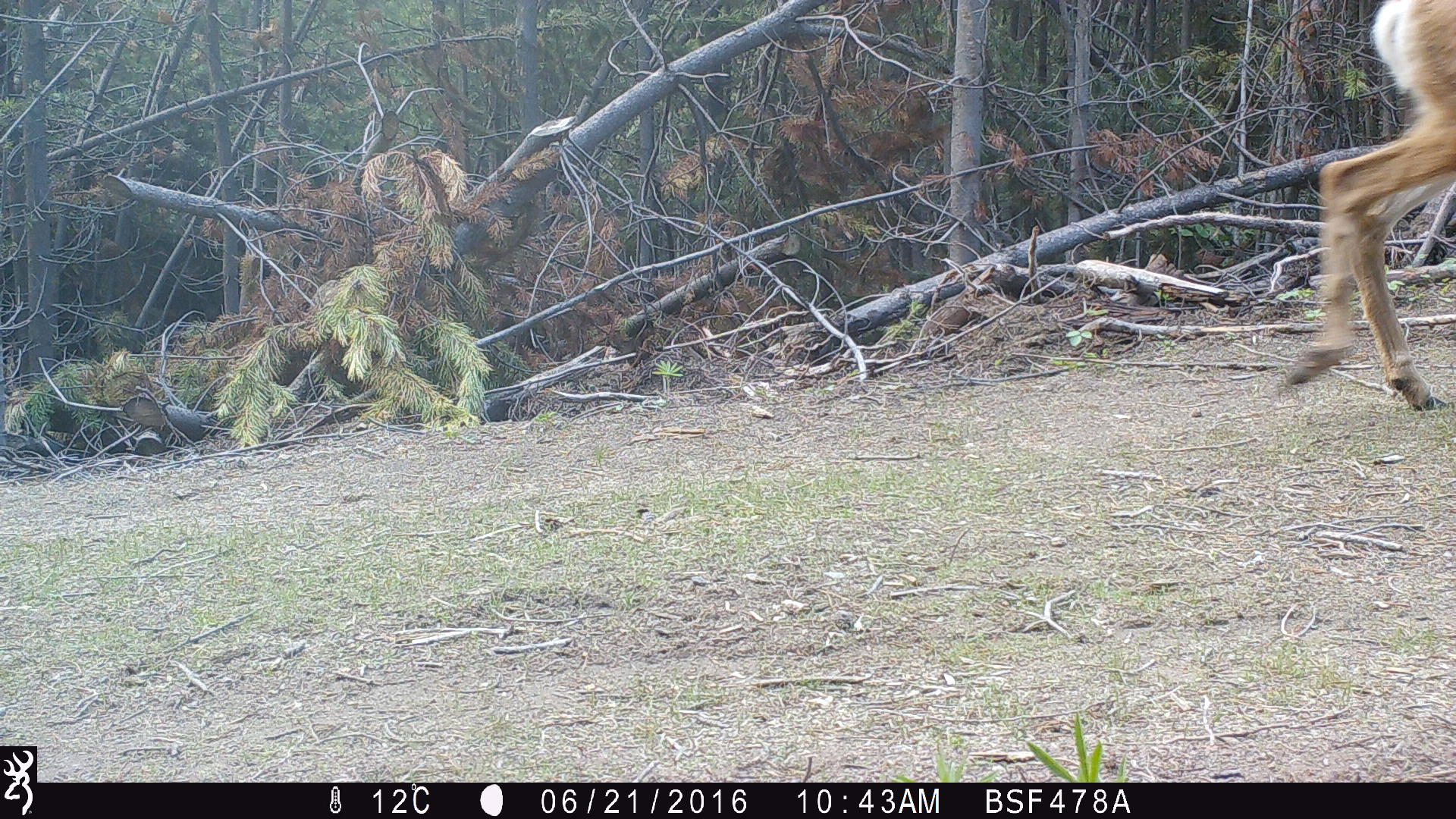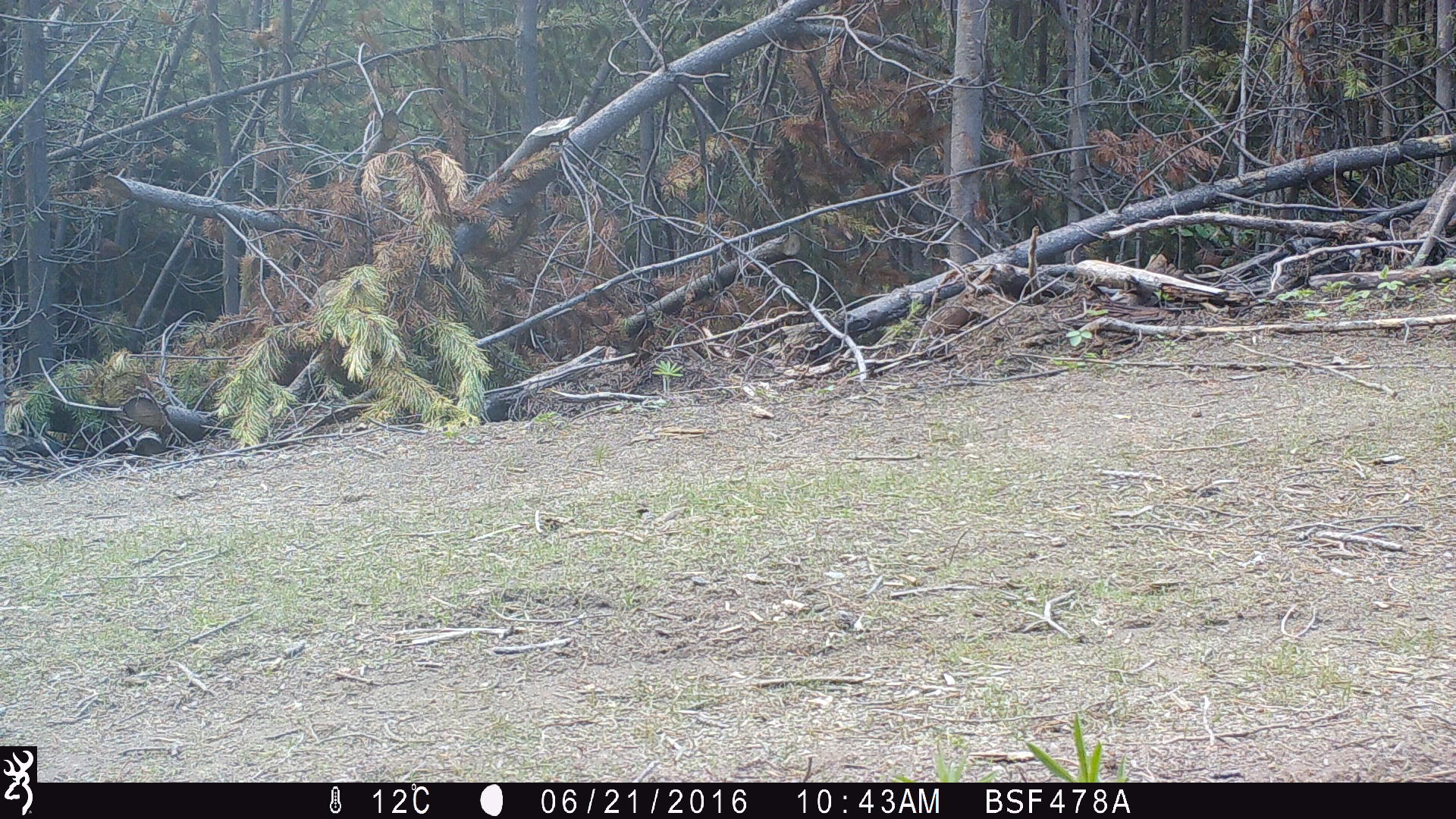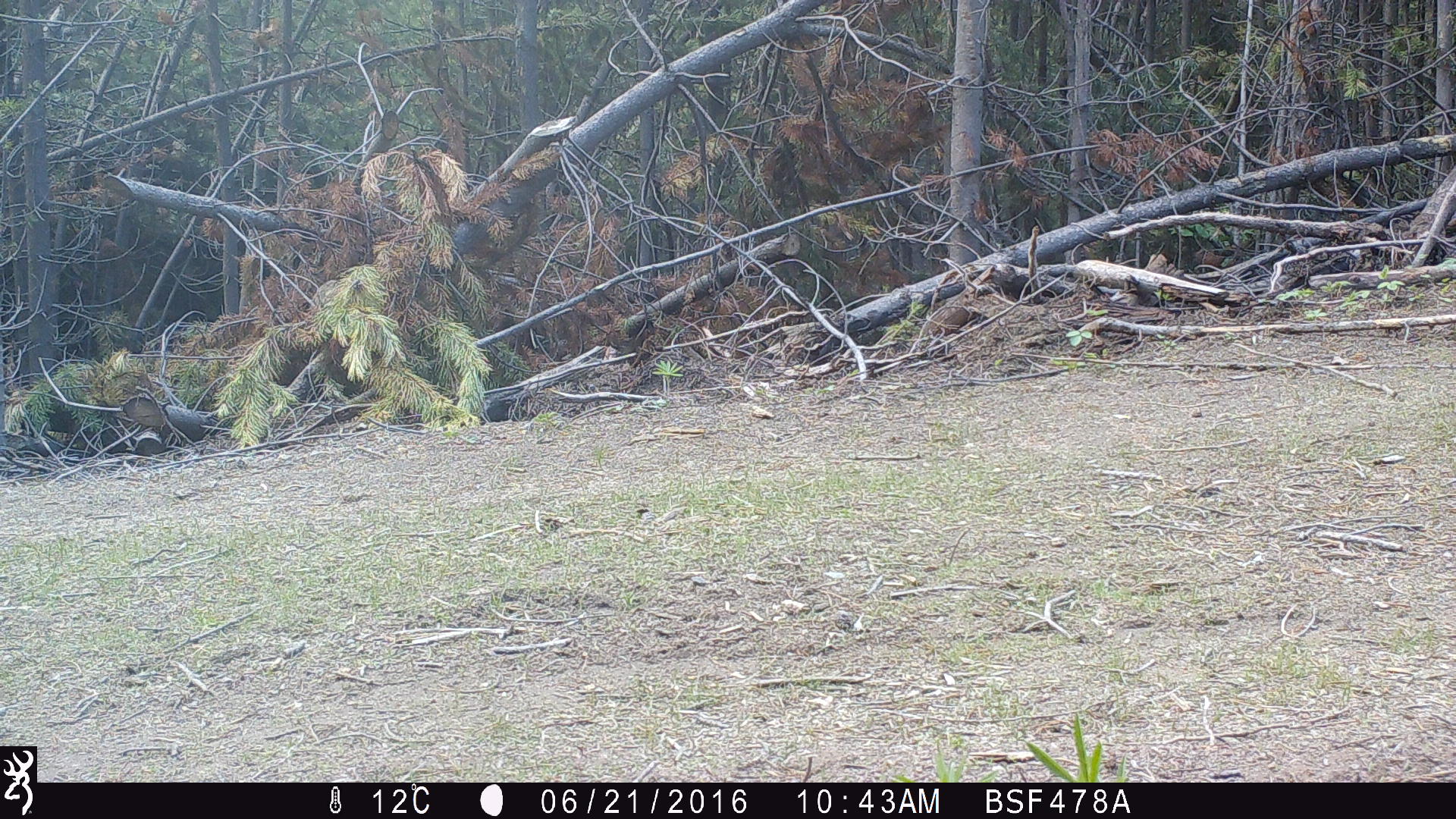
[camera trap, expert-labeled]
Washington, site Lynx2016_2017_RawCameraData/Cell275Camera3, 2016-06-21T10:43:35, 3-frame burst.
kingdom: Animalia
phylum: Chordata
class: Mammalia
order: Artiodactyla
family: Cervidae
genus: Odocoileus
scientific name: Odocoileus hemionus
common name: mule deer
Odocoileus hemionus (mule deer). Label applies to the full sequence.